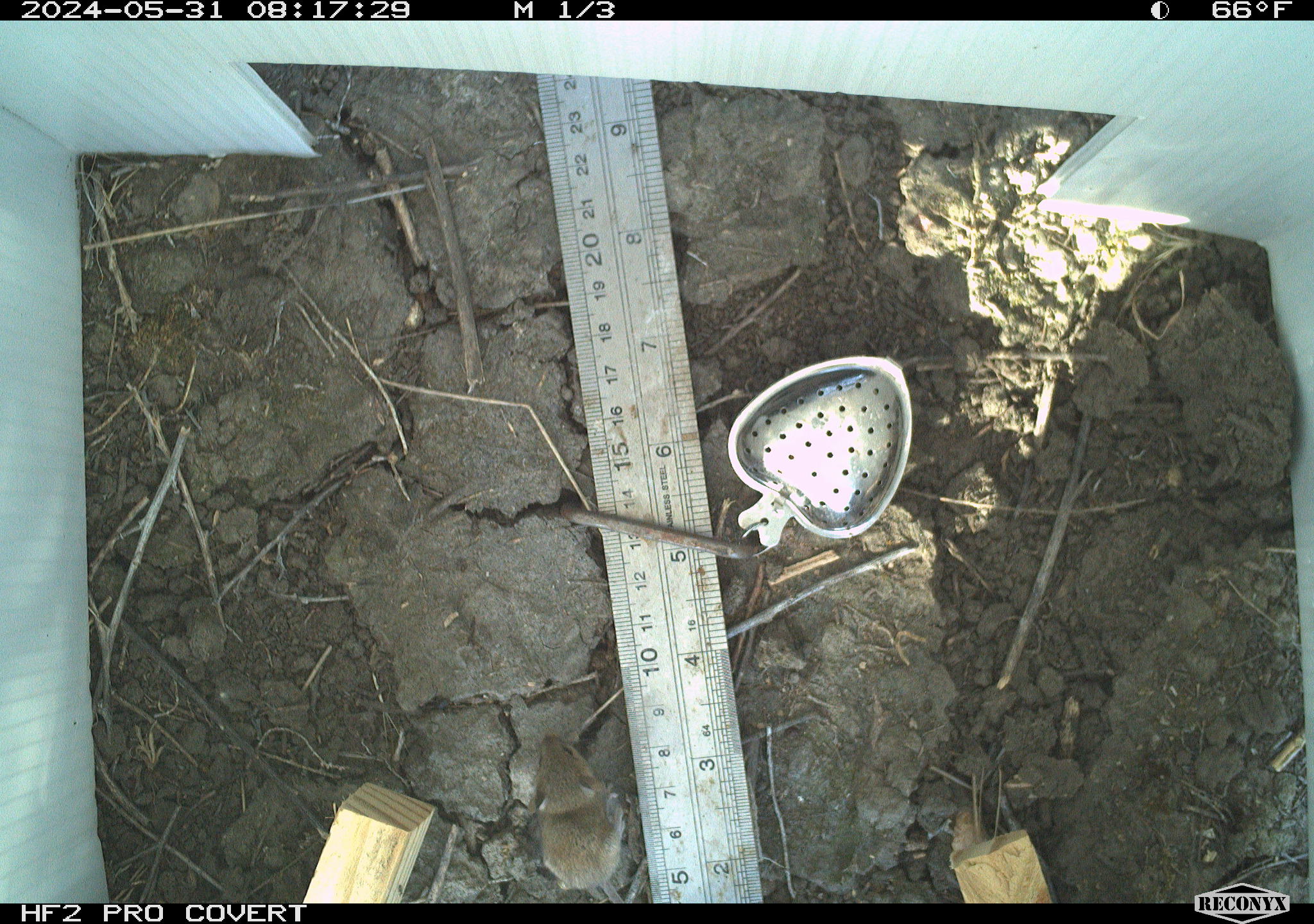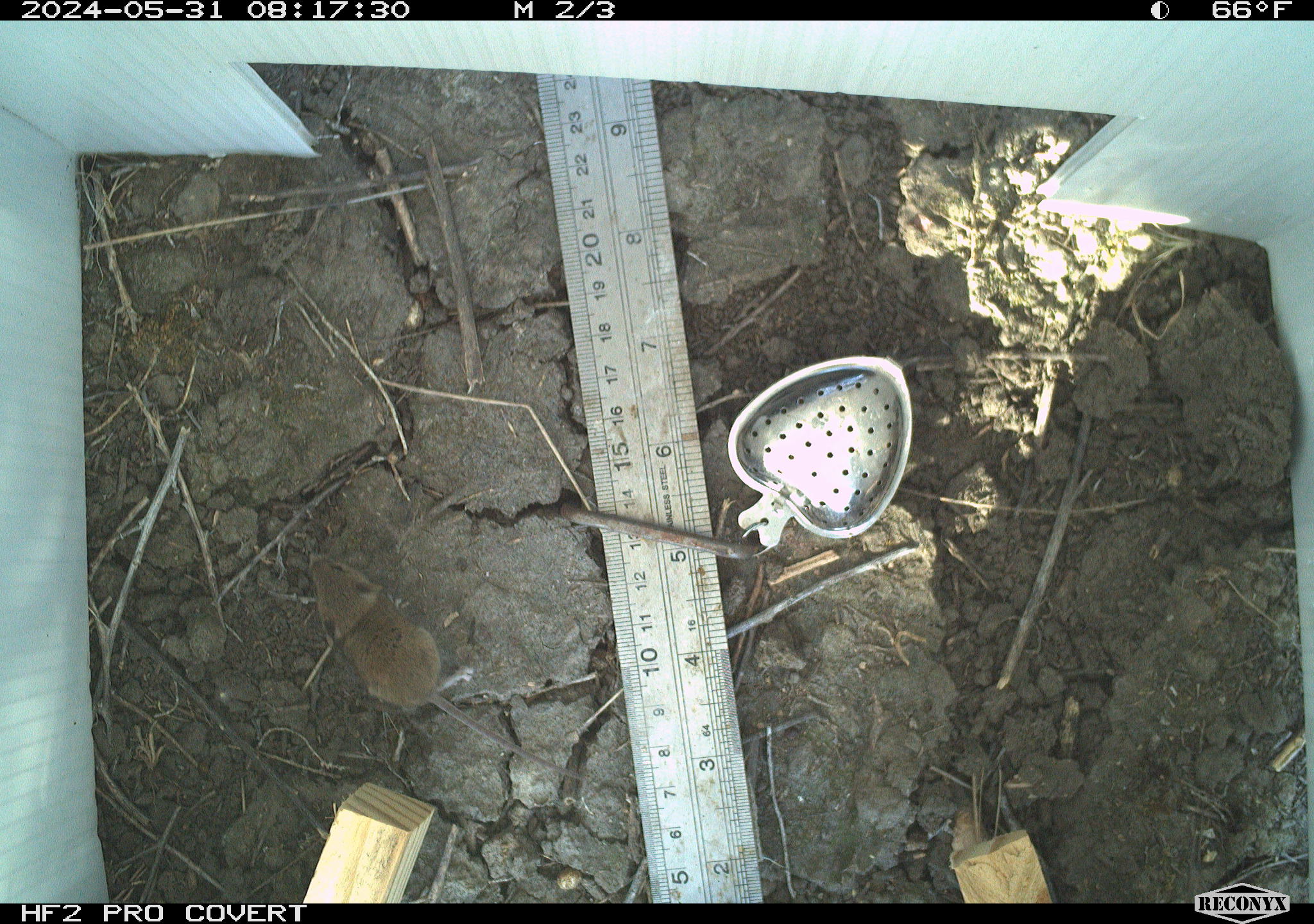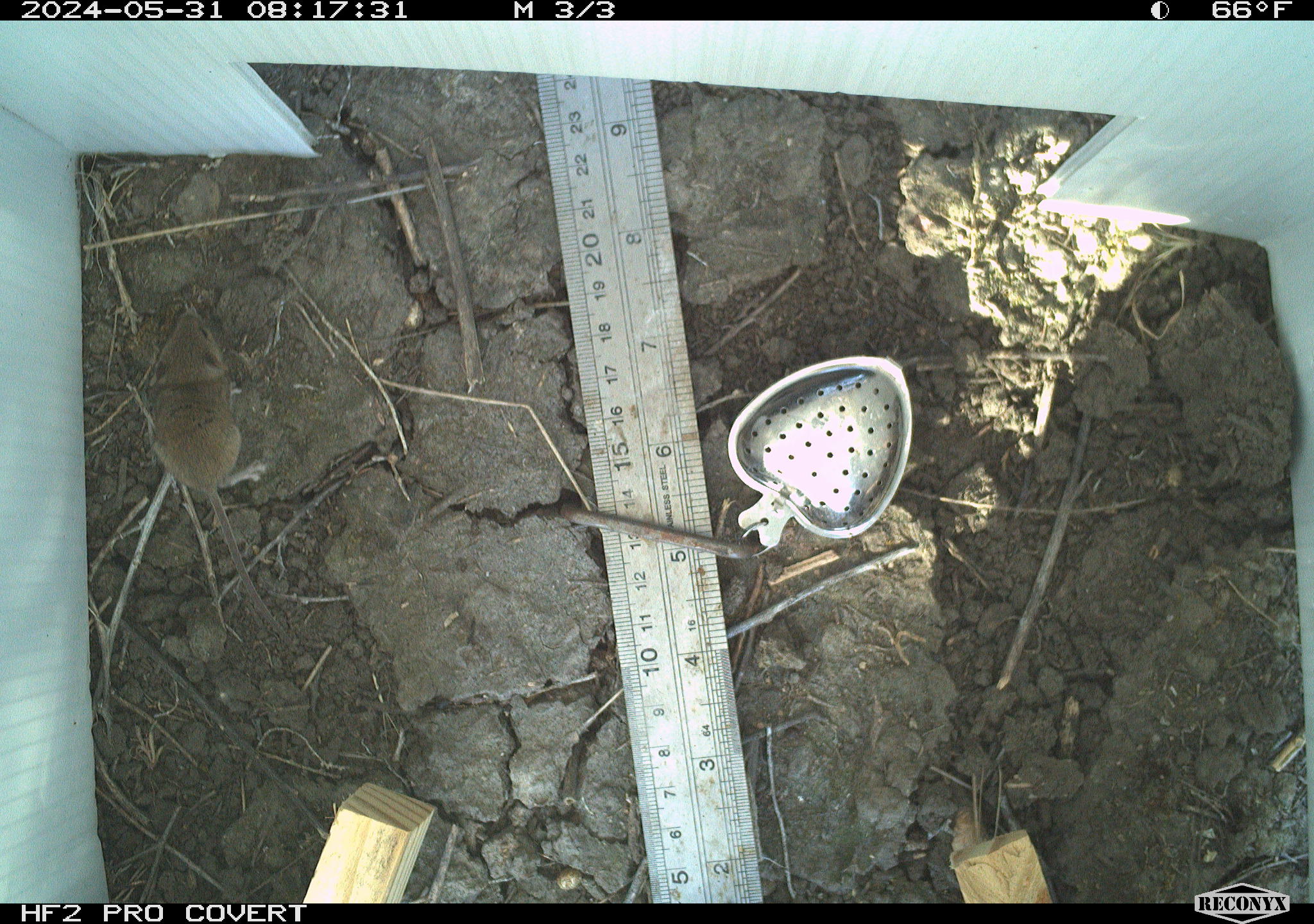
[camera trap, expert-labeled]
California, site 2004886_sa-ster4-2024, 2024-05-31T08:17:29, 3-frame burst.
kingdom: Animalia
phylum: Chordata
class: Mammalia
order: Rodentia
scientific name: Rodentia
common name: mouse species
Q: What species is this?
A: Mouse species (Rodentia).